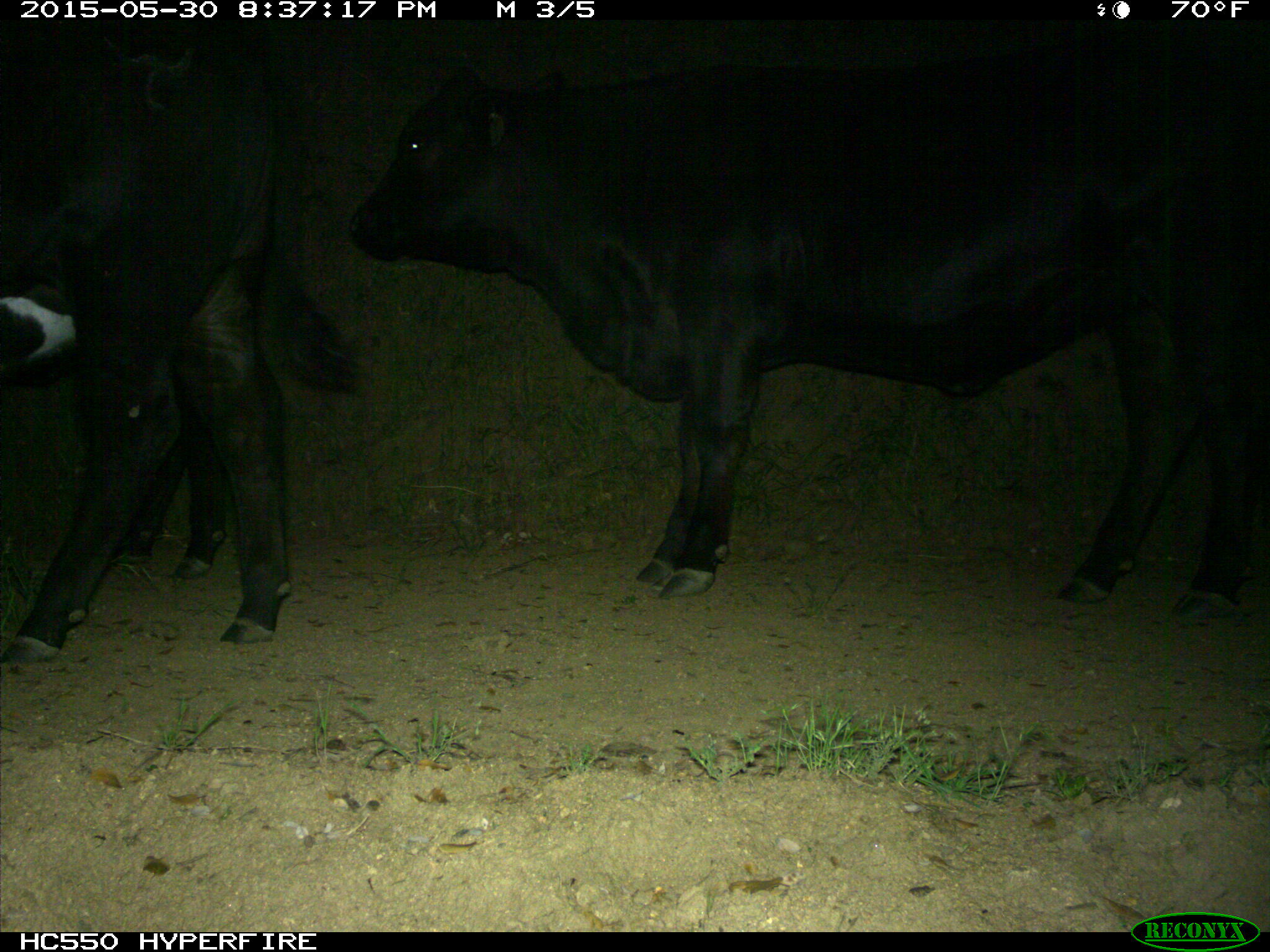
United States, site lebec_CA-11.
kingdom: Animalia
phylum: Chordata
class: Mammalia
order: Artiodactyla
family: Bovidae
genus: Bos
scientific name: Bos taurus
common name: domestic cow